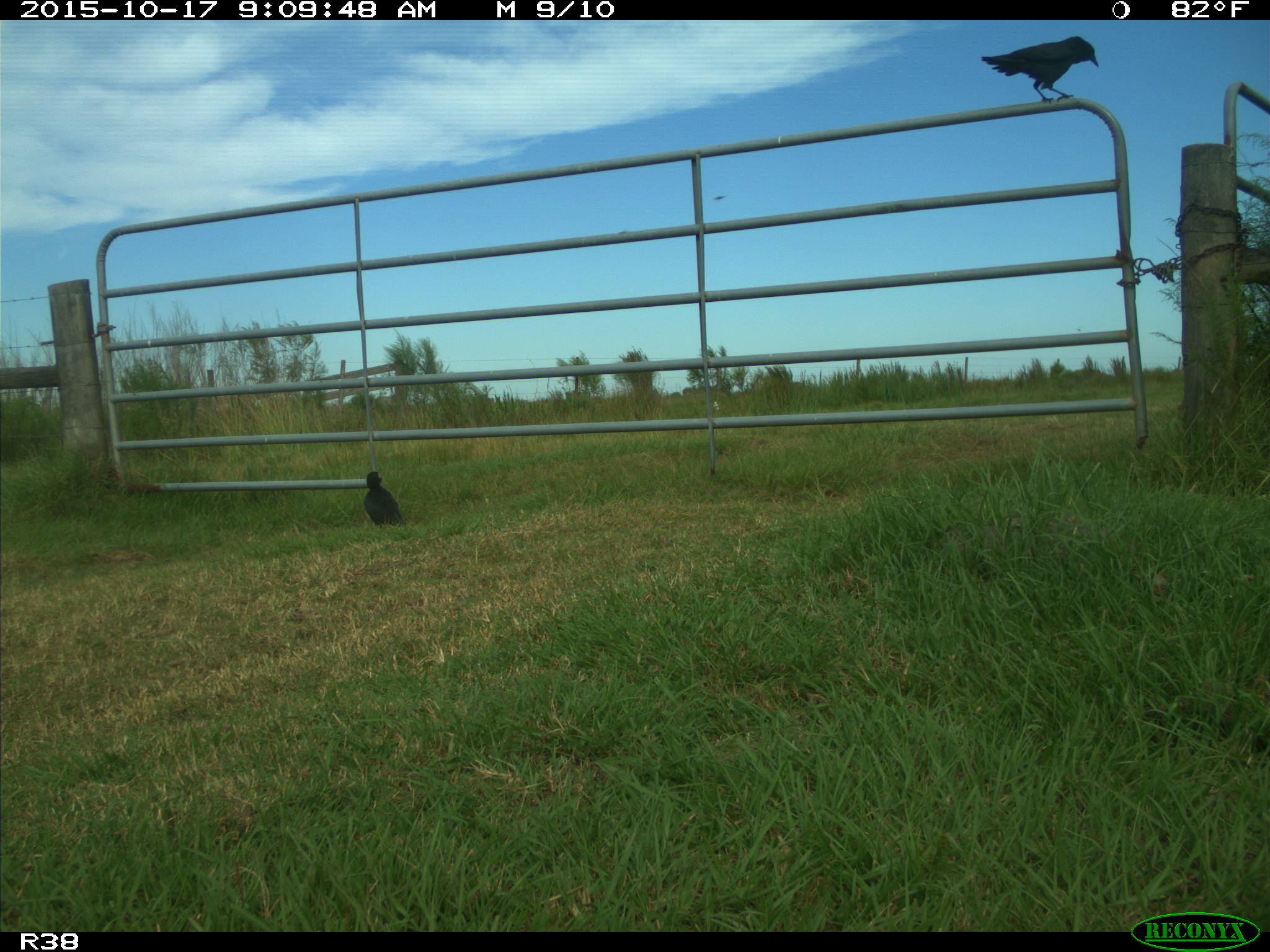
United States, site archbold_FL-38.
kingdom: Animalia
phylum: Chordata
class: Aves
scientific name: Aves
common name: birds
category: unidentified bird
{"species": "unidentified bird (birds) (Aves)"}